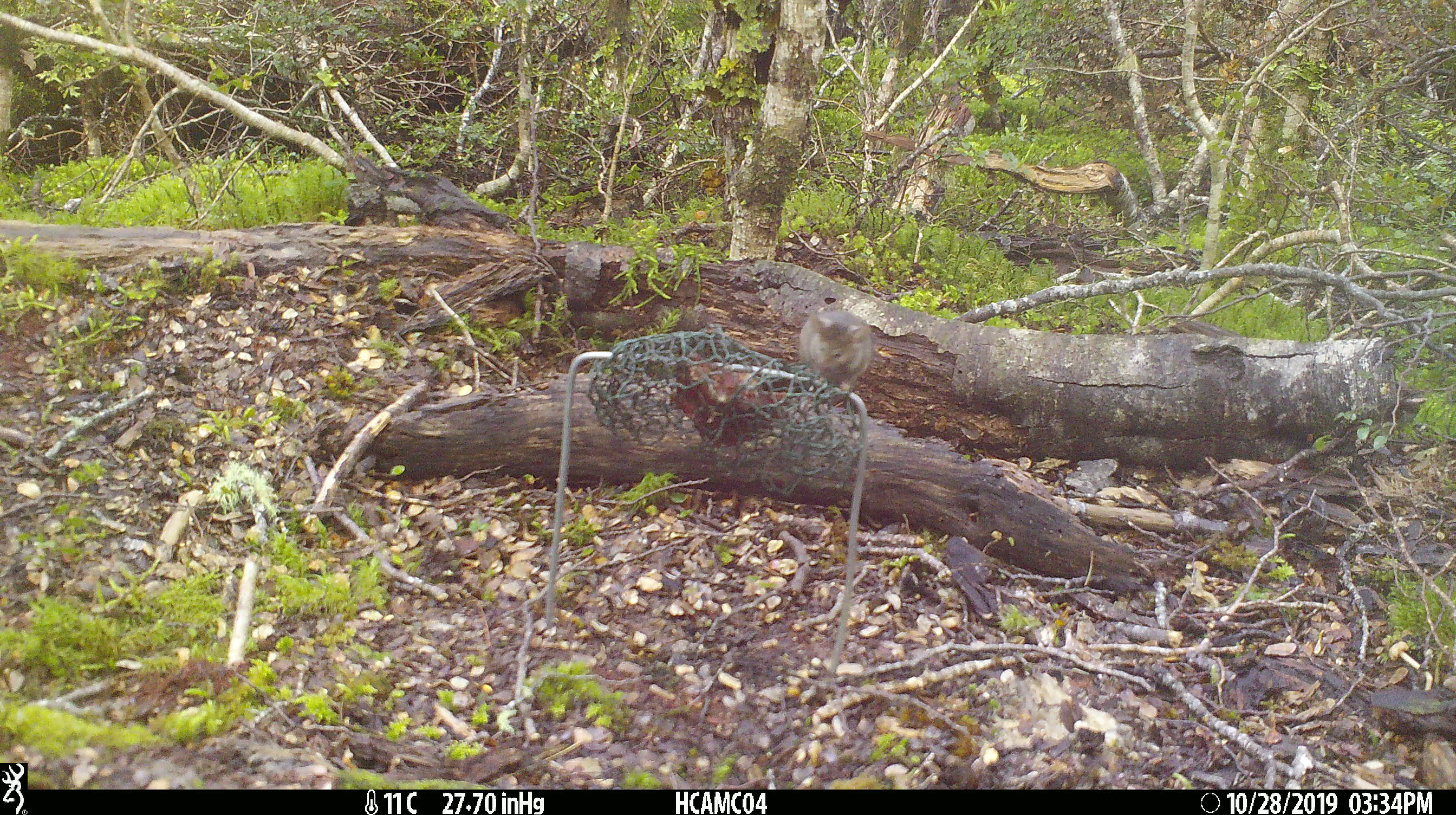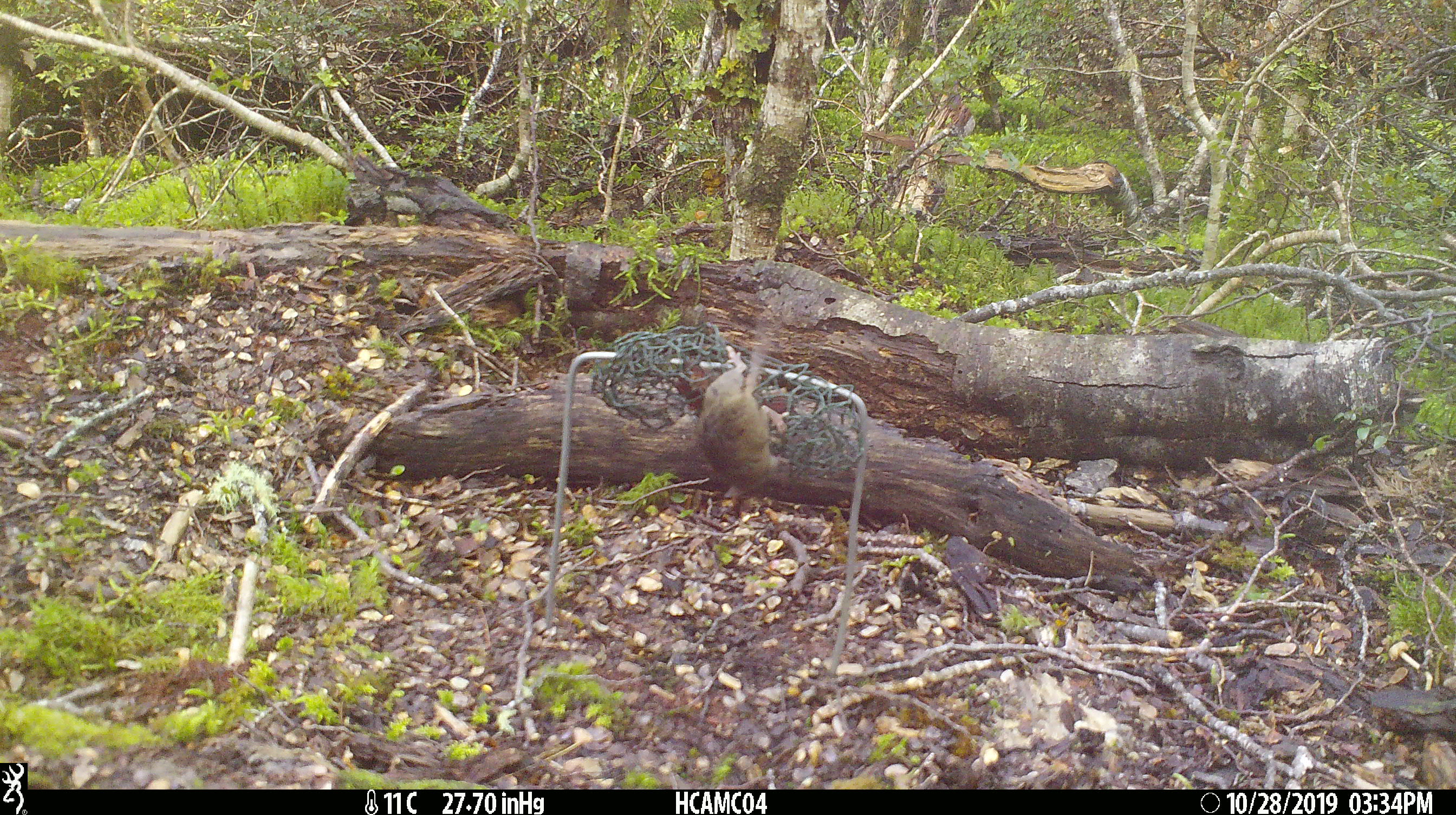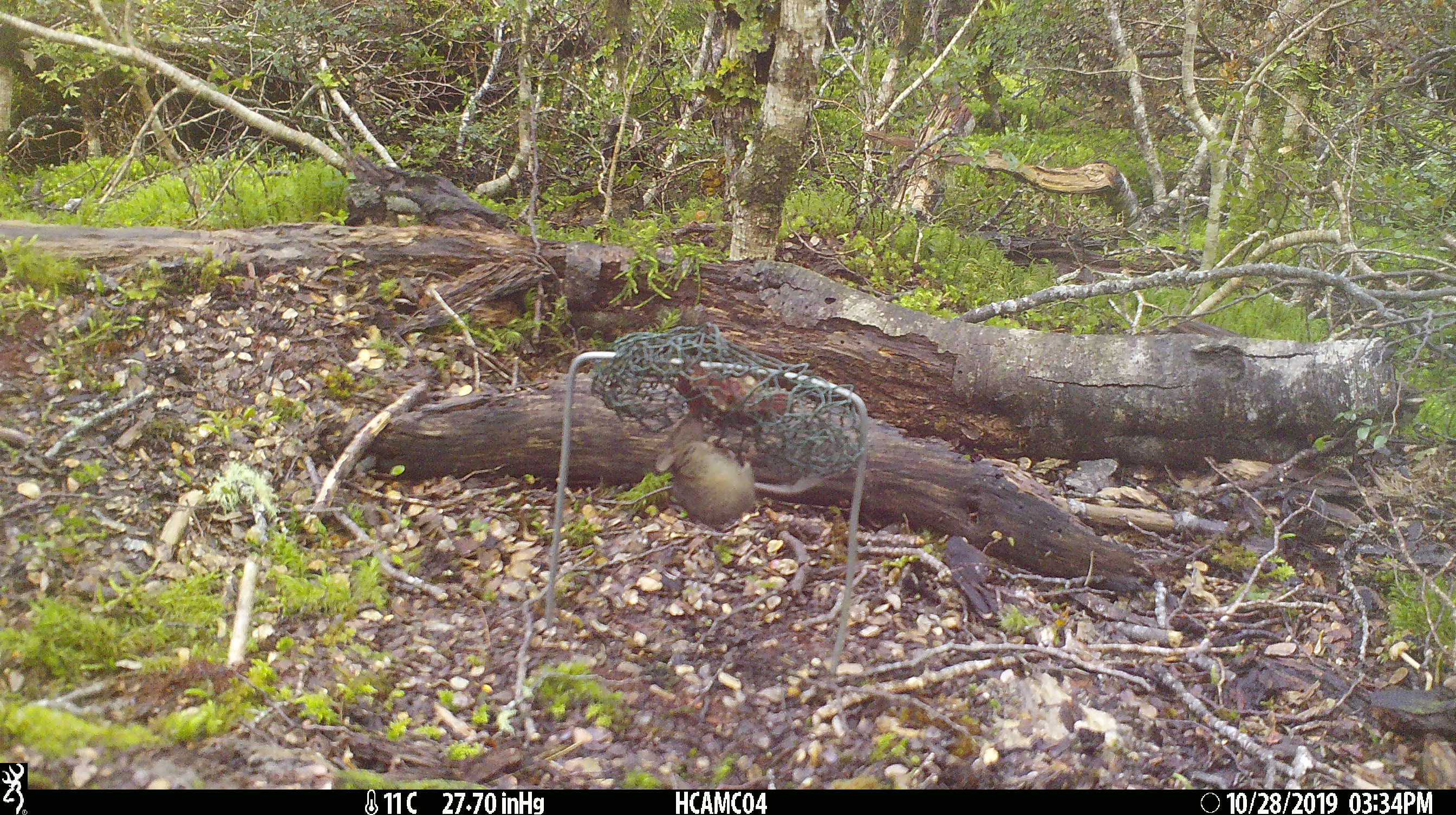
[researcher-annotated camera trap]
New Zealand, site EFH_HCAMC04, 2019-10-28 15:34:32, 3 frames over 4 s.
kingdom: Animalia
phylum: Chordata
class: Mammalia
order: Rodentia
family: Muridae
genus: Mus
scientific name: Mus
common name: mouse